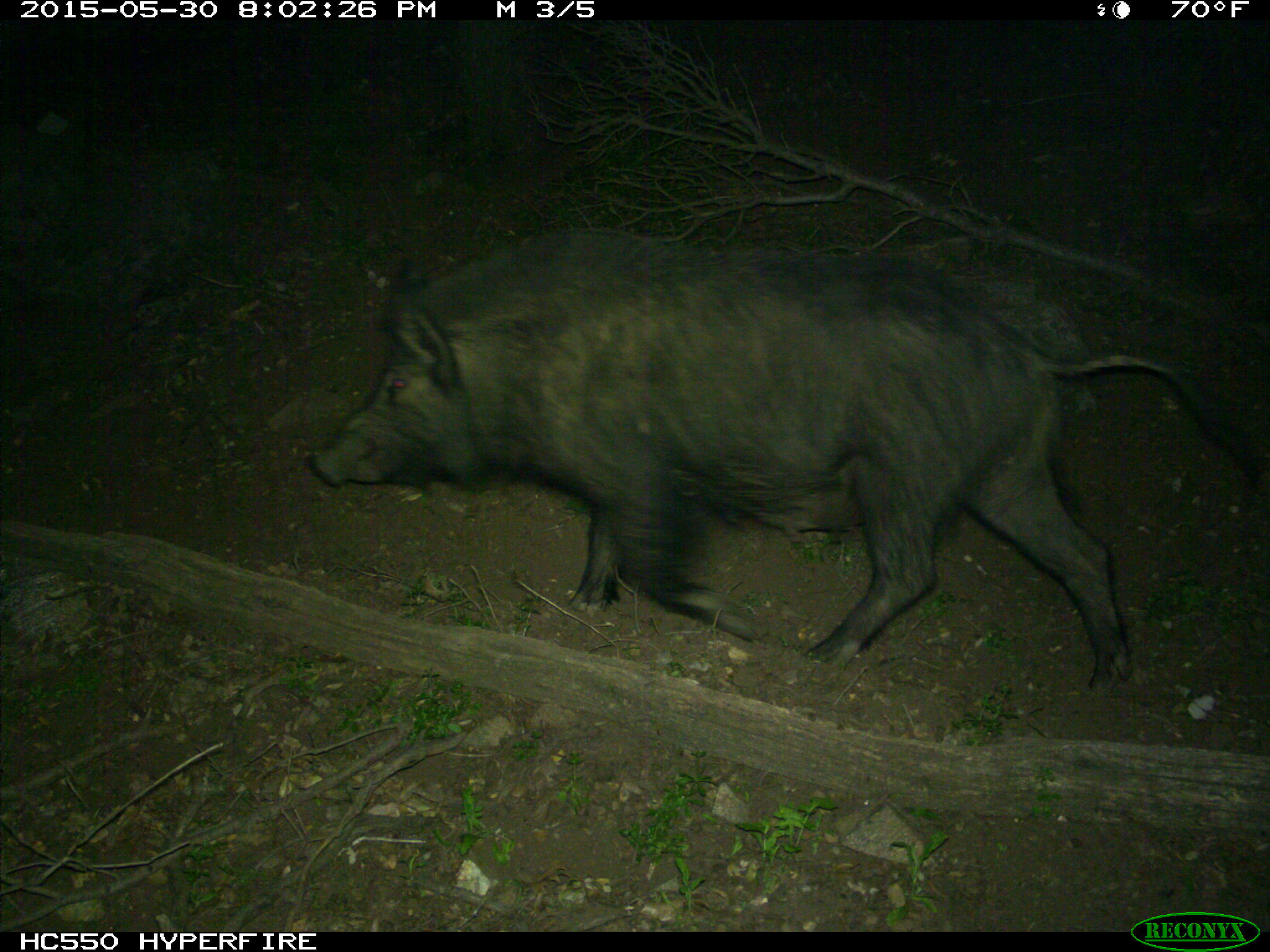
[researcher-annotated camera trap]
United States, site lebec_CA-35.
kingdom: Animalia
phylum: Chordata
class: Mammalia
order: Artiodactyla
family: Suidae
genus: Sus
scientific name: Sus scrofa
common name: wild boar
Sus scrofa (wild boar).